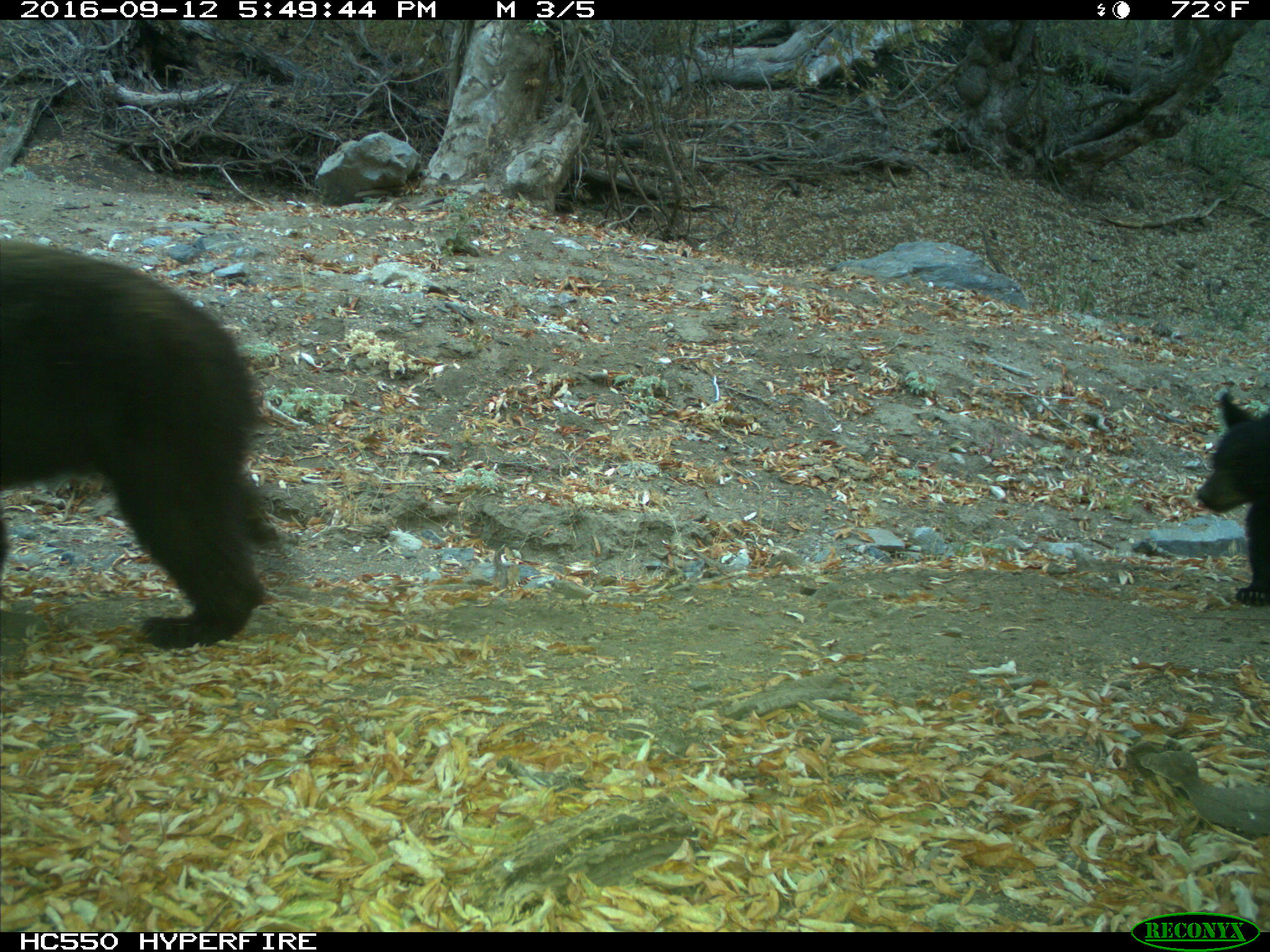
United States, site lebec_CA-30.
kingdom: Animalia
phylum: Chordata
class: Mammalia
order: Carnivora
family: Ursidae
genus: Ursus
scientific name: Ursus americanus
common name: american black bear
Ursus americanus (american black bear).